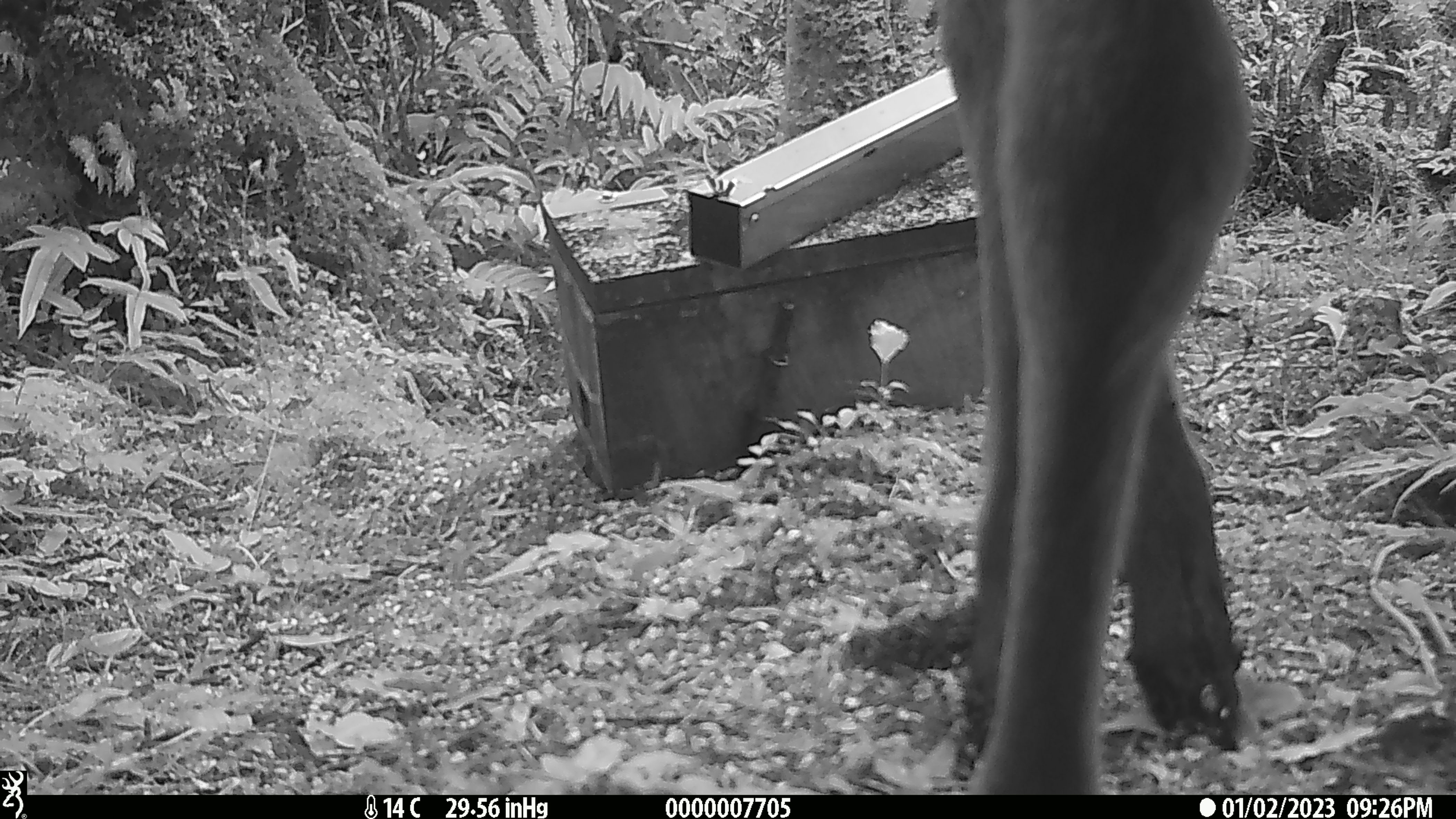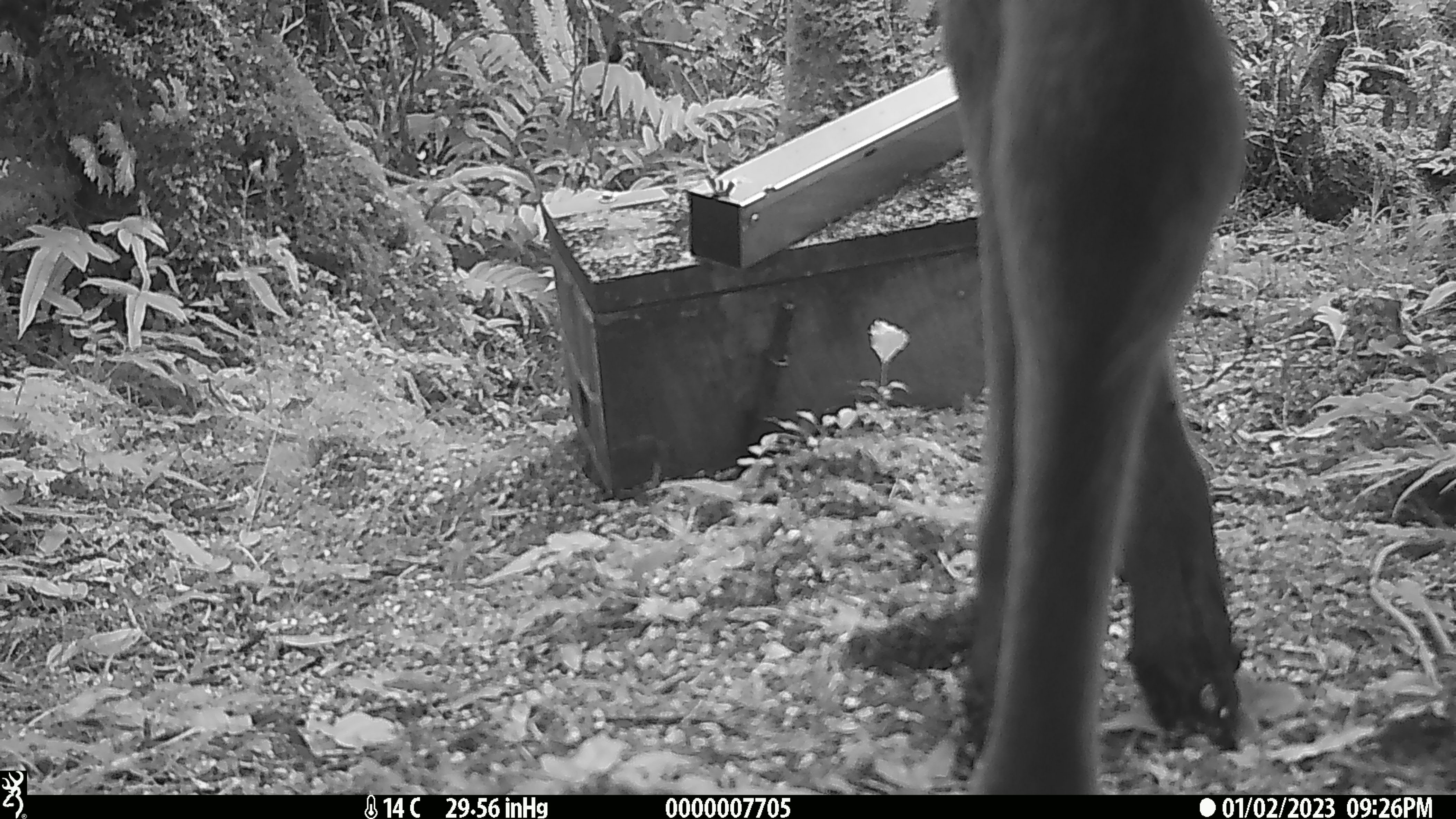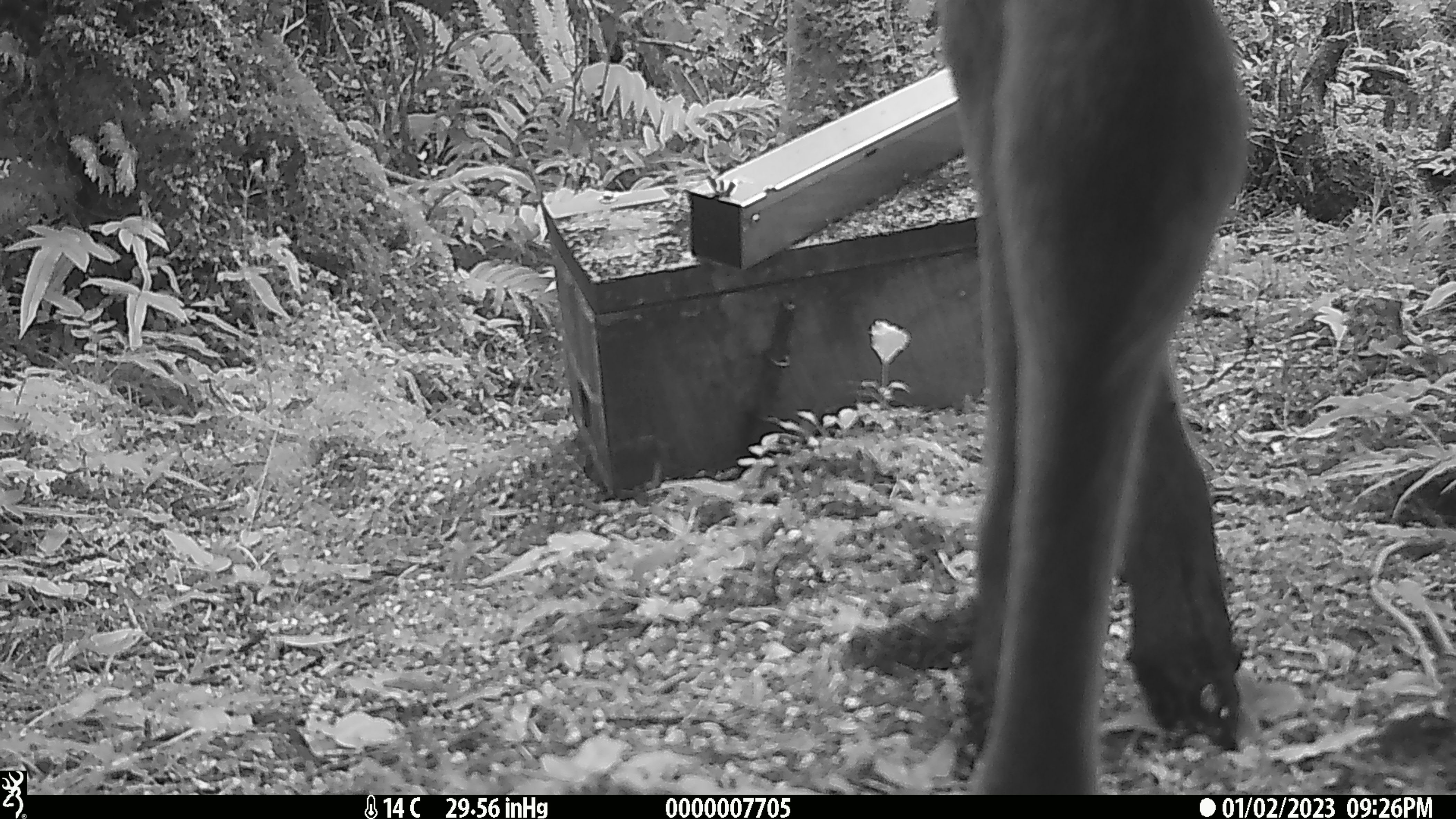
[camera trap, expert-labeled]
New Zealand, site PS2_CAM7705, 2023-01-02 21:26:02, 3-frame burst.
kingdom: Animalia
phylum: Chordata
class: Mammalia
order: Artiodactyla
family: Cervidae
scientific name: Cervidae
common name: deer